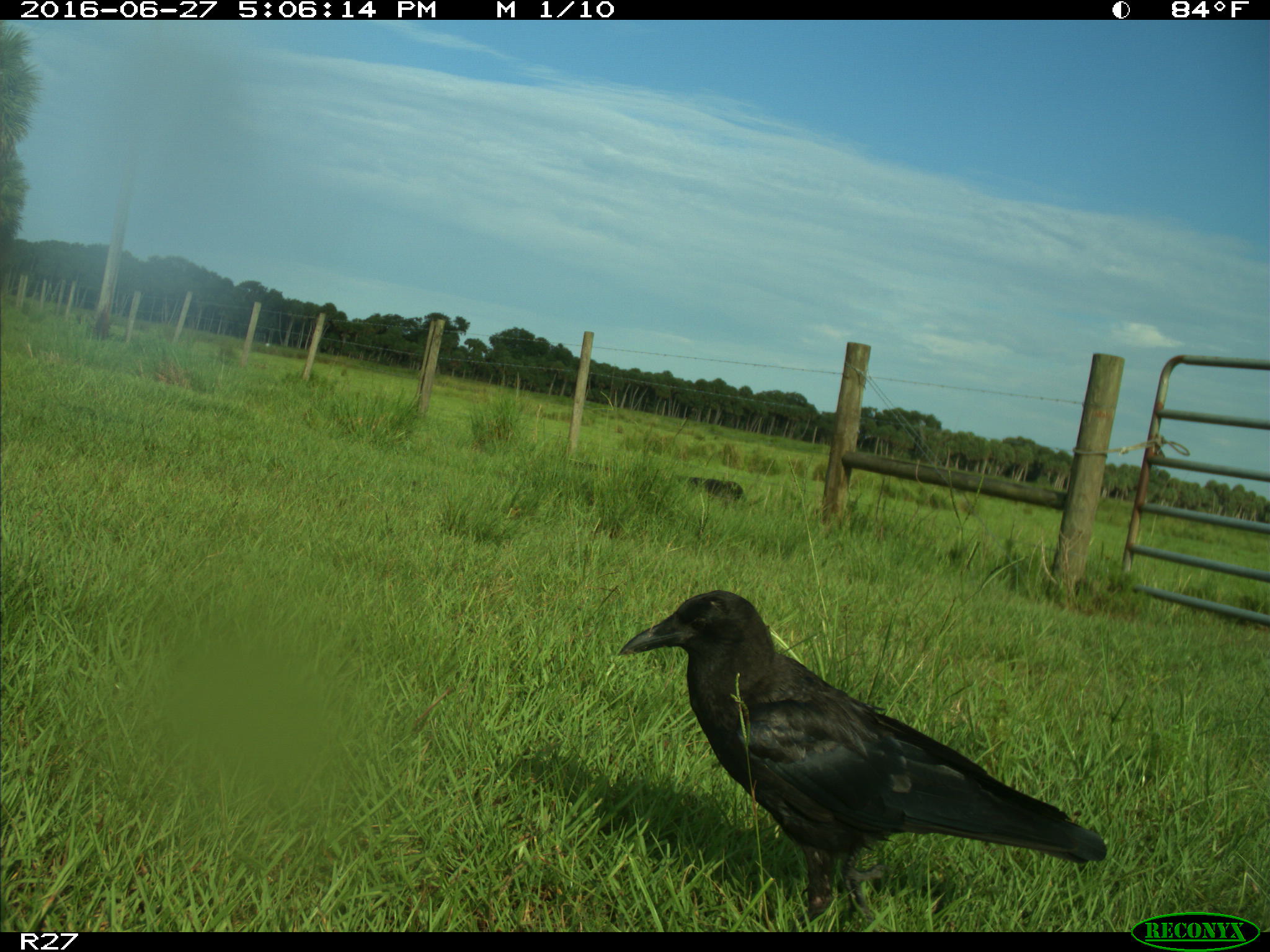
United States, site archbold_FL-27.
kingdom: Animalia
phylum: Chordata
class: Aves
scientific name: Aves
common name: birds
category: unidentified bird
Unidentified bird (birds) (Aves).